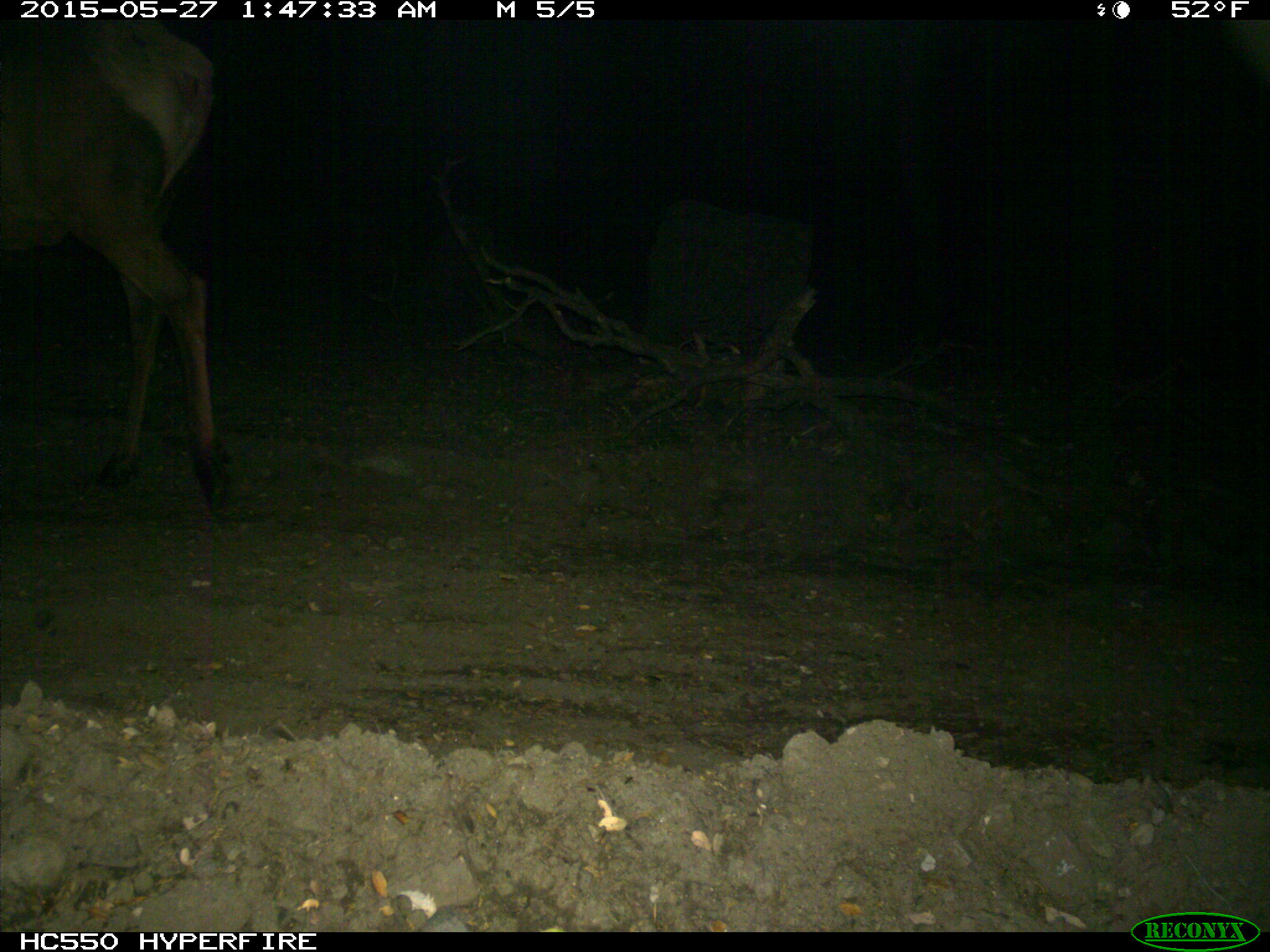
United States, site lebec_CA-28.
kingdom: Animalia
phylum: Chordata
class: Mammalia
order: Artiodactyla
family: Cervidae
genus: Cervus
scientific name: Cervus canadensis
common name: elk